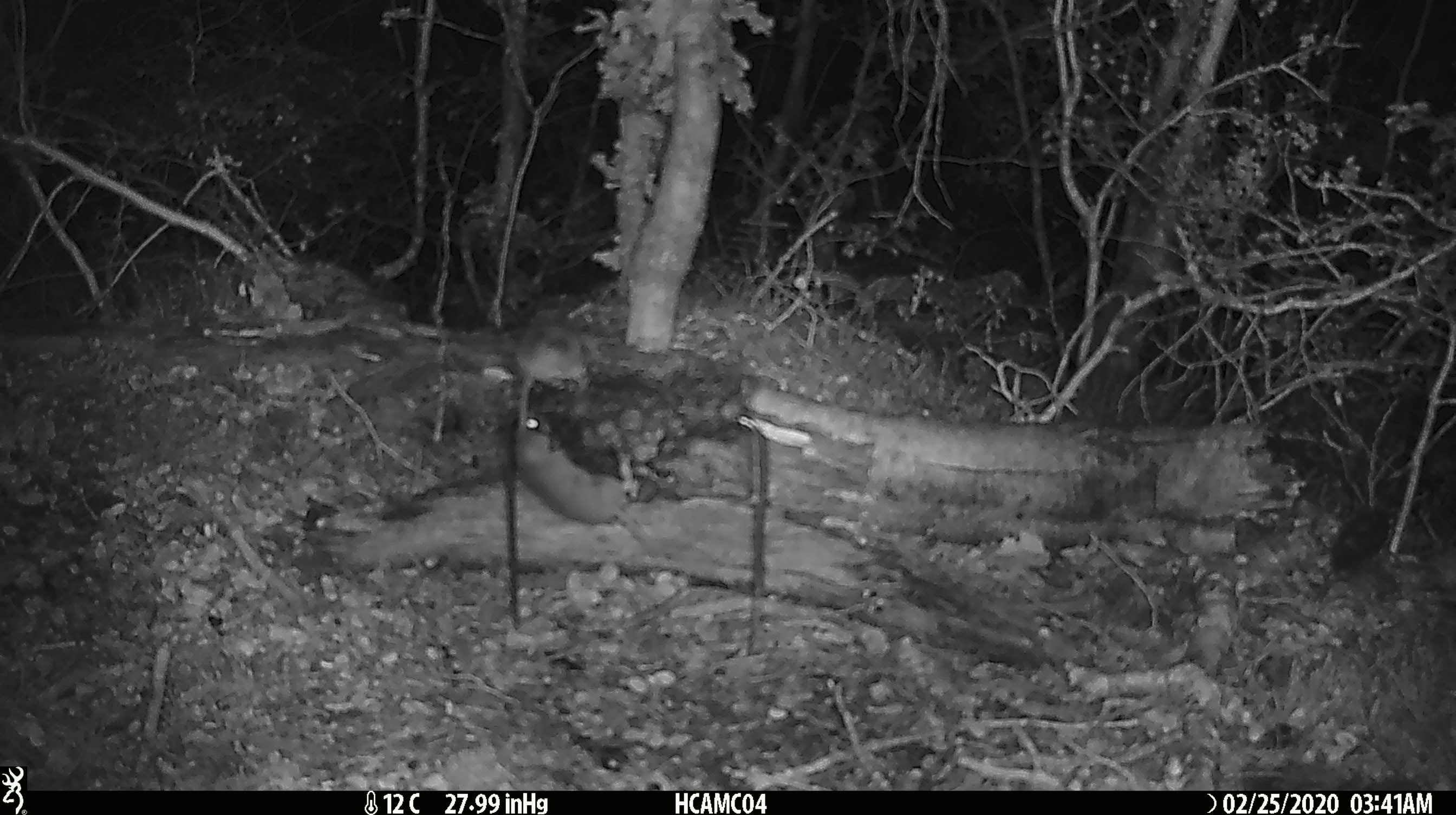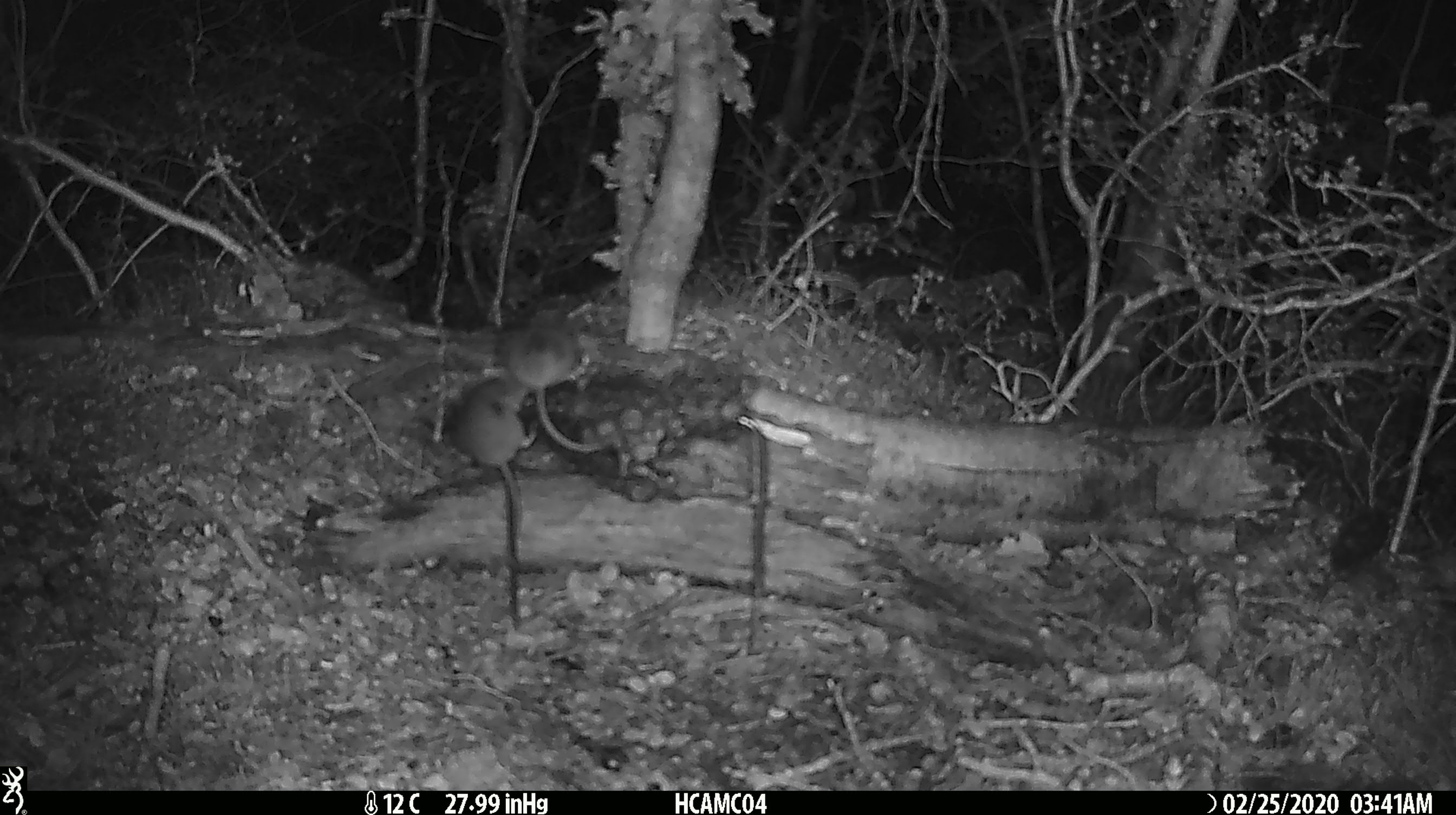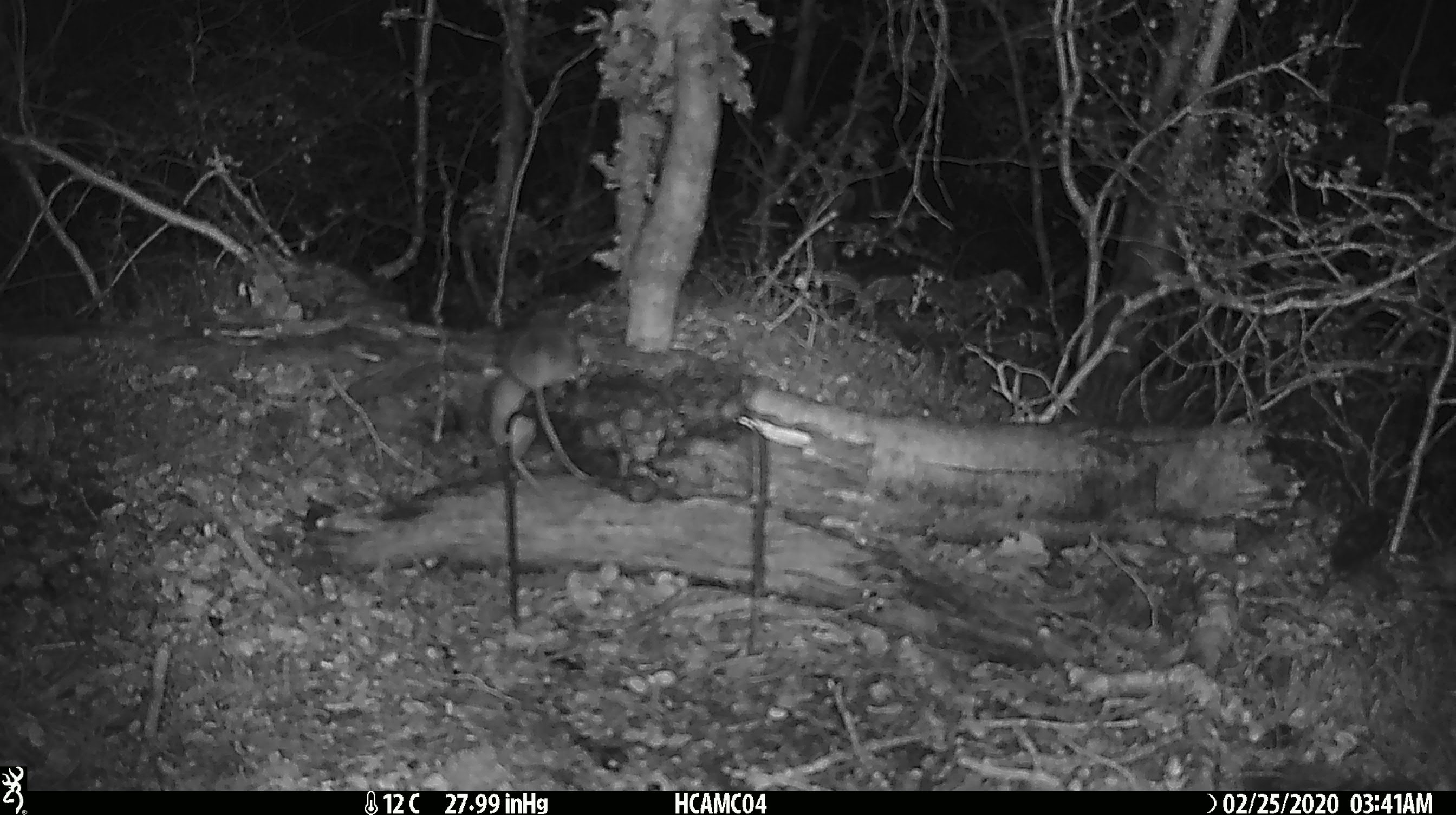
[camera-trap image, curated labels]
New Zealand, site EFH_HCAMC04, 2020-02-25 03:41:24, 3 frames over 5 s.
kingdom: Animalia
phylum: Chordata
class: Mammalia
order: Rodentia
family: Muridae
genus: Mus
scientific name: Mus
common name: mouse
Mouse (Mus).